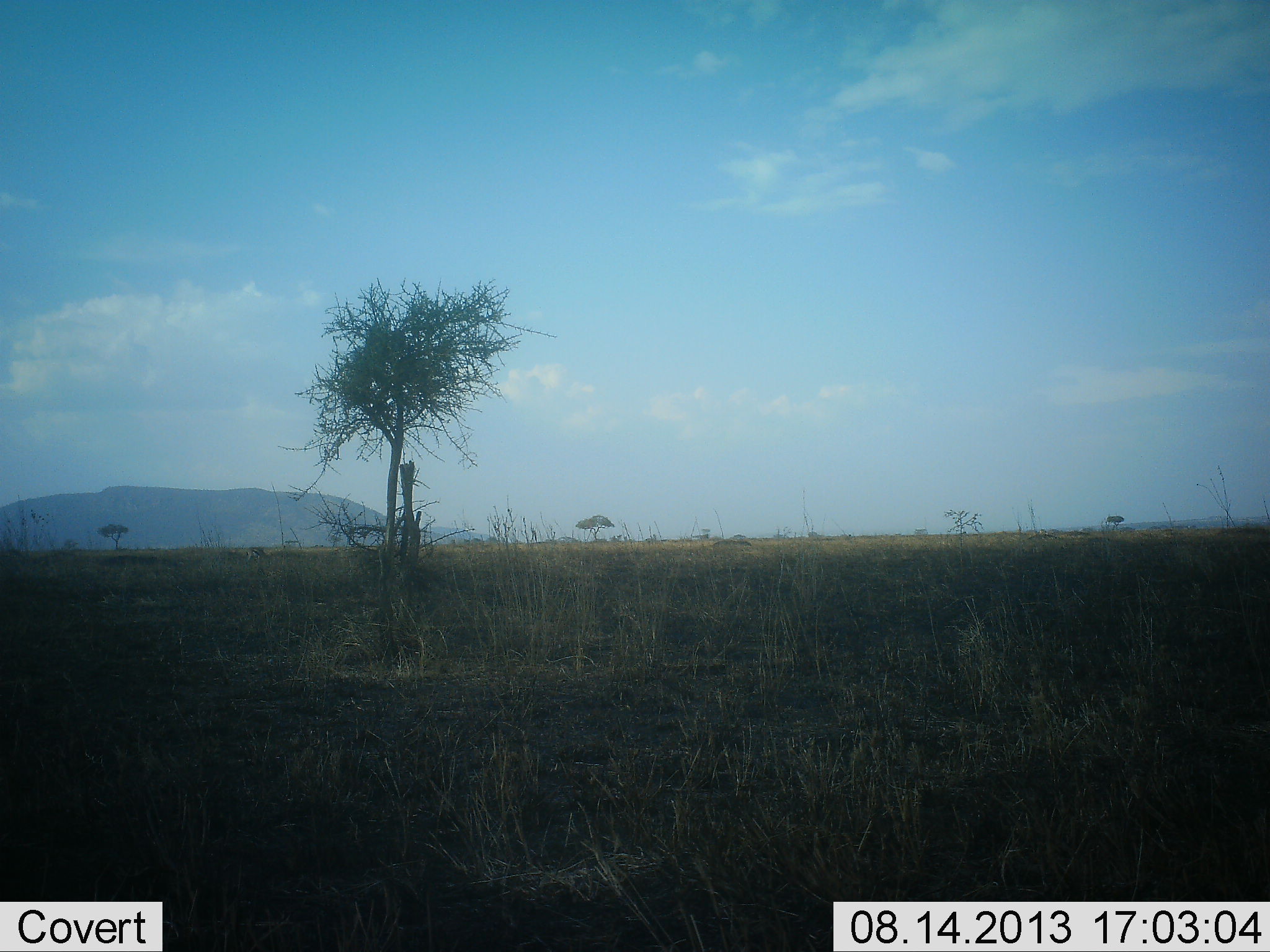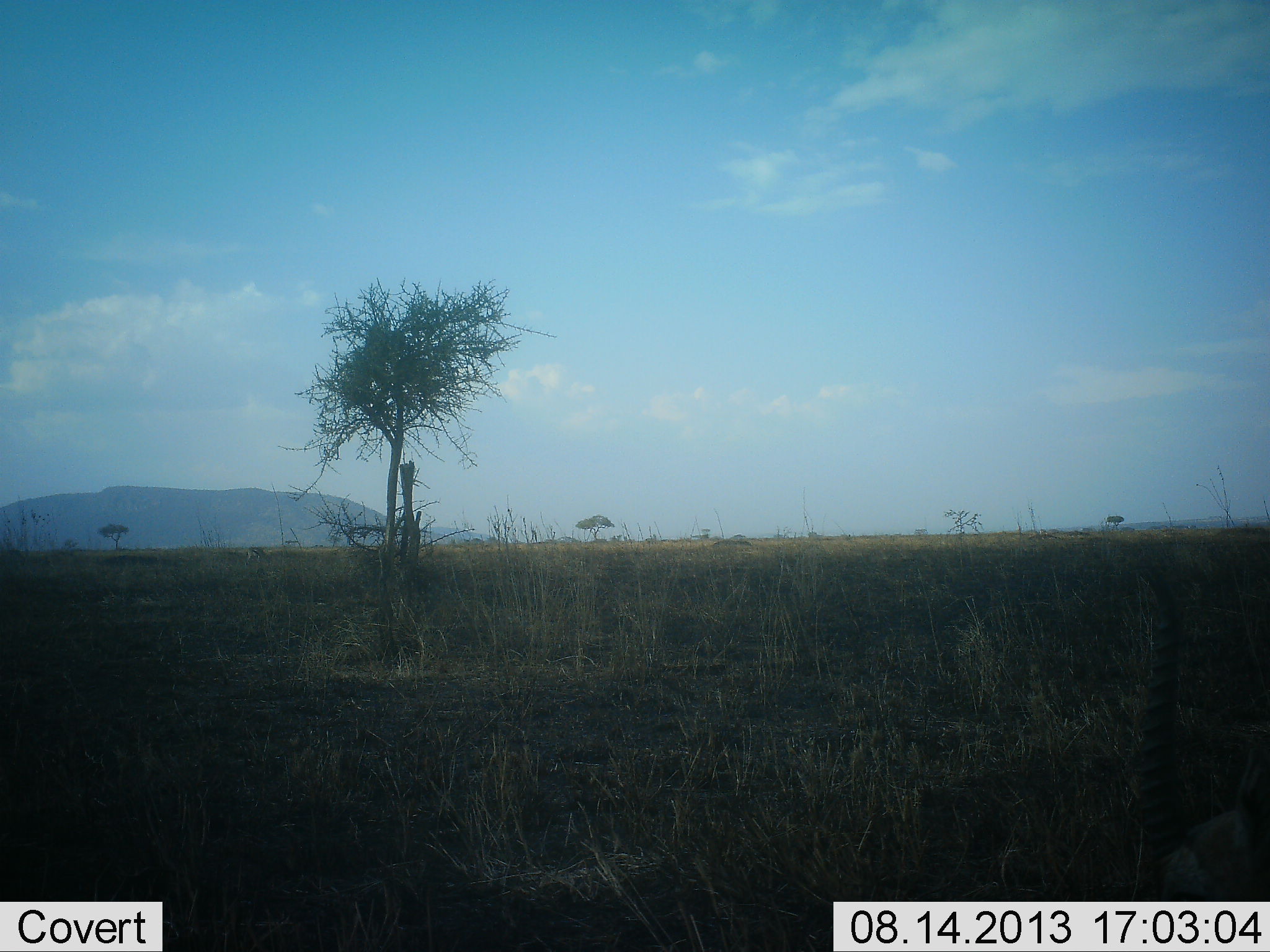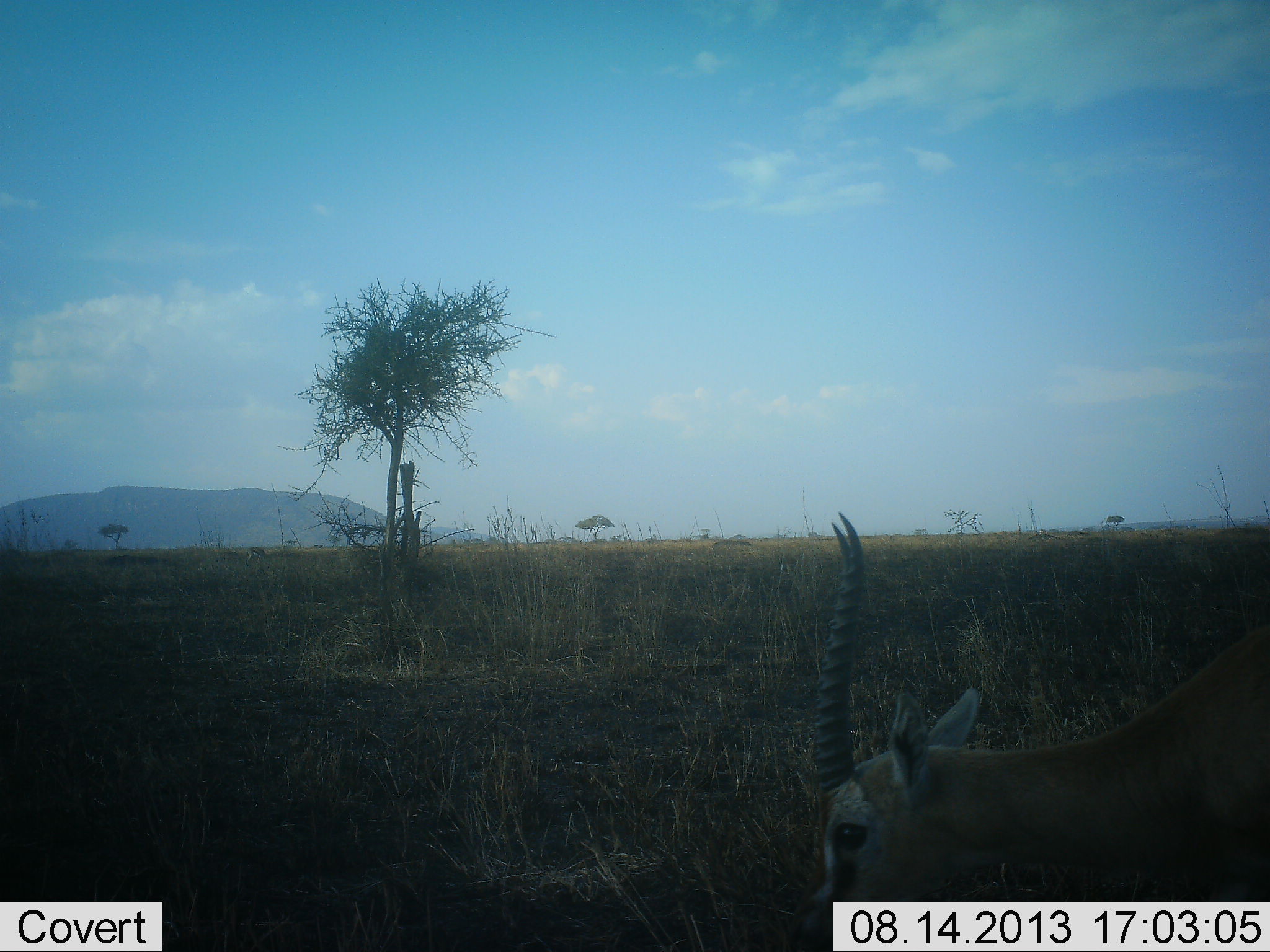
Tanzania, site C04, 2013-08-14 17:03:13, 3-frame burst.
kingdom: Animalia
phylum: Chordata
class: Mammalia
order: Artiodactyla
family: Bovidae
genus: Eudorcas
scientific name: Eudorcas thomsonii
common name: thomson's gazelle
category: gazellethomsons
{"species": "gazellethomsons (thomson's gazelle) (Eudorcas thomsonii)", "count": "1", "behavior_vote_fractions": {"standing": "17%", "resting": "0%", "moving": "83%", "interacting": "0%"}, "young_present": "0%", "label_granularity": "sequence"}